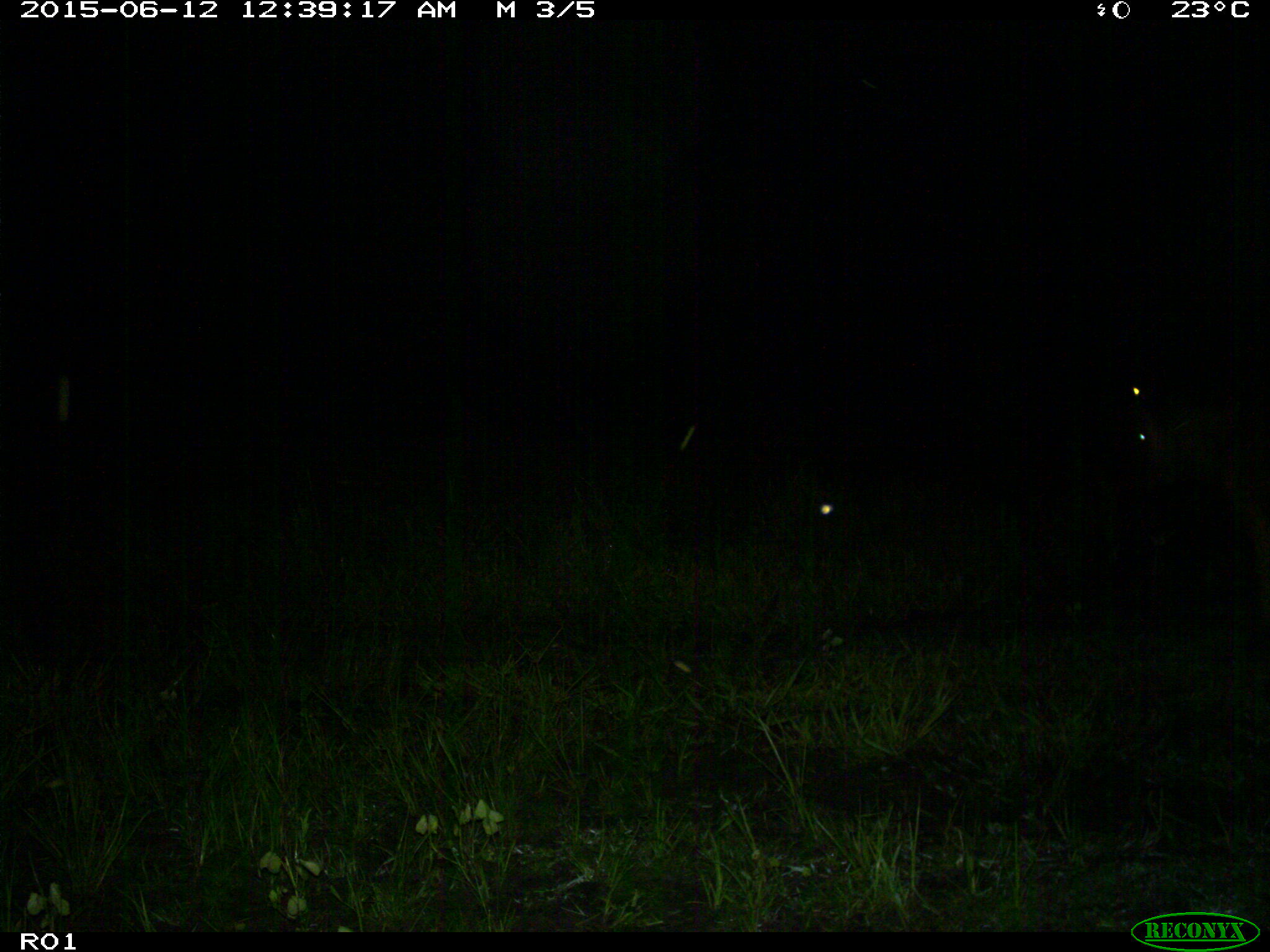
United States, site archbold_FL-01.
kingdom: Animalia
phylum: Chordata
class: Mammalia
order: Artiodactyla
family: Bovidae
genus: Bos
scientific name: Bos taurus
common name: domestic cow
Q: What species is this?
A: Bos taurus (domestic cow).